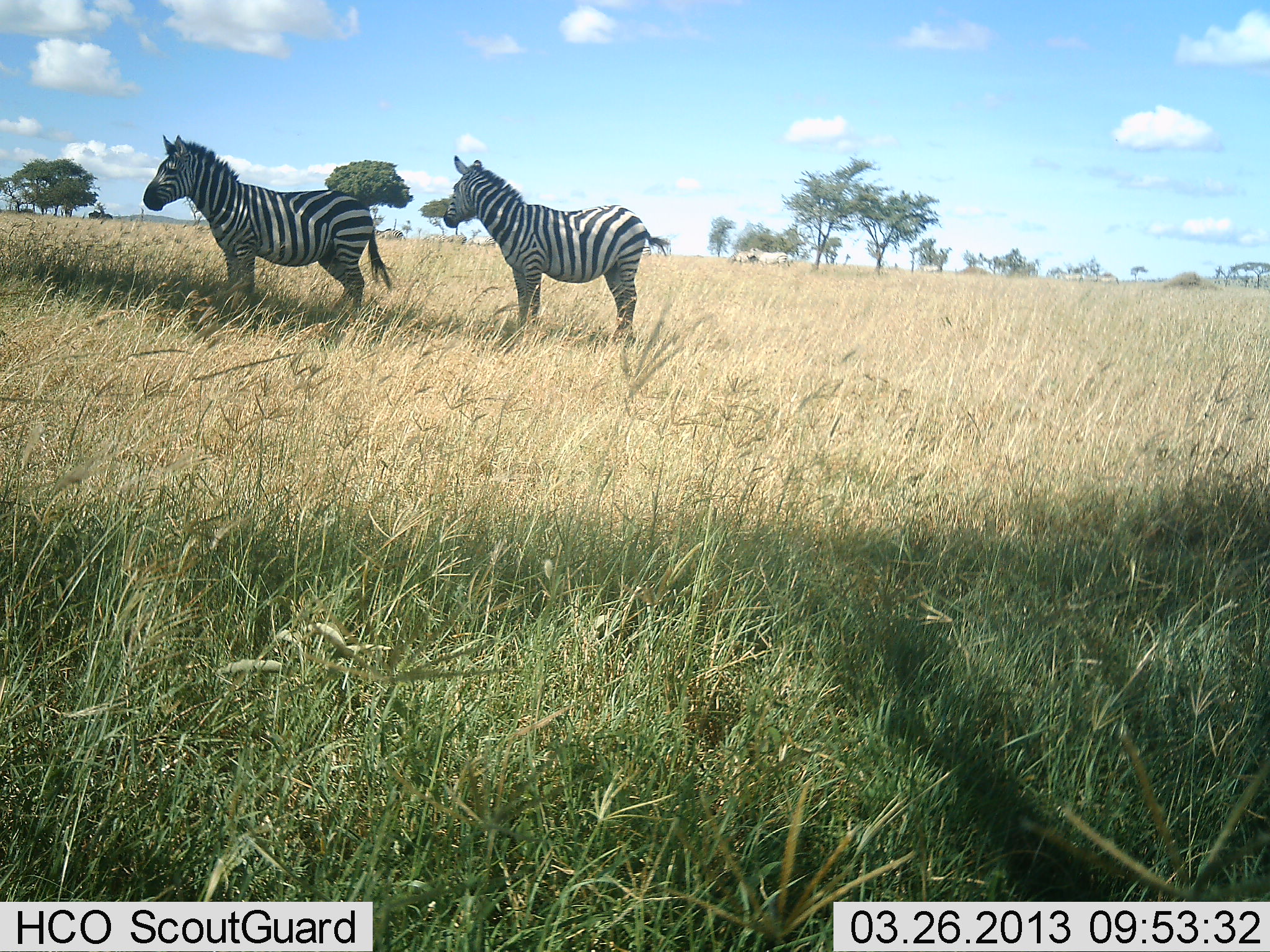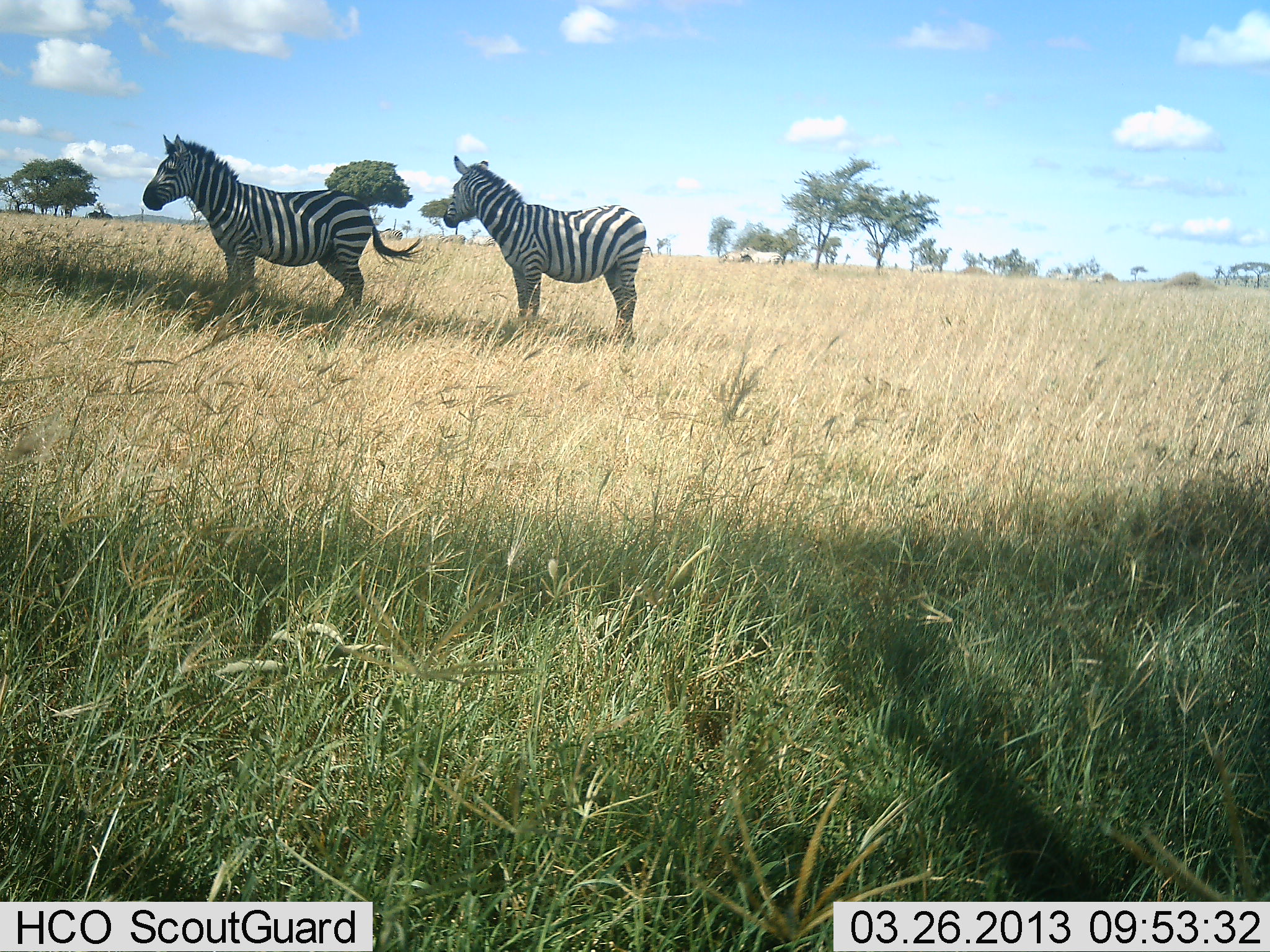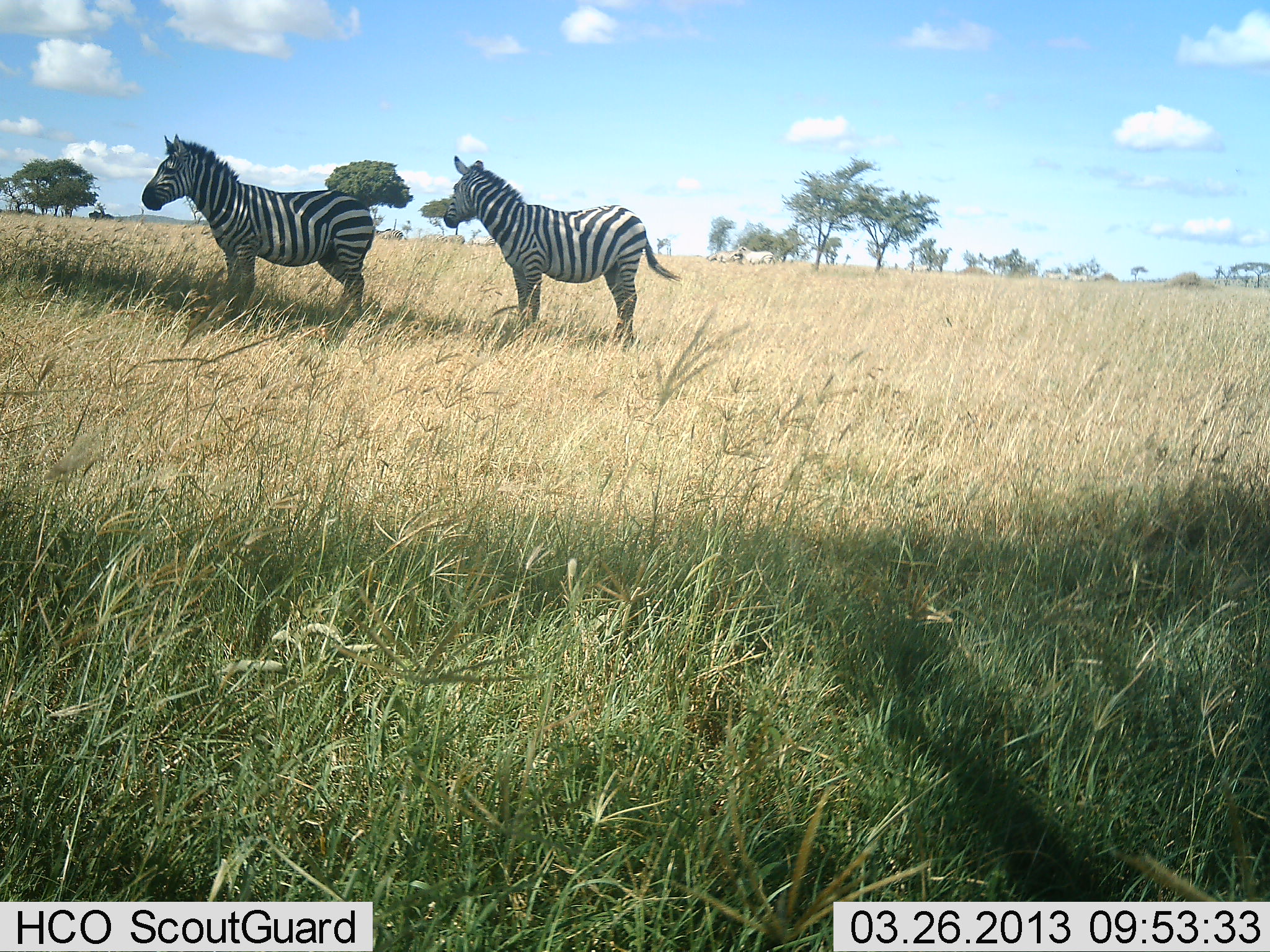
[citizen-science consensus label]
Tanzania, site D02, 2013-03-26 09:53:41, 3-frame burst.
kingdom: Animalia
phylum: Chordata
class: Mammalia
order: Perissodactyla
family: Equidae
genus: Equus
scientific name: Equus quagga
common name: plains zebra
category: zebra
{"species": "zebra (plains zebra) (Equus quagga)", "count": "2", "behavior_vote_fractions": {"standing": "97%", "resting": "3%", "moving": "13%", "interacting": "0%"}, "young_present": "0%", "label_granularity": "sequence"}